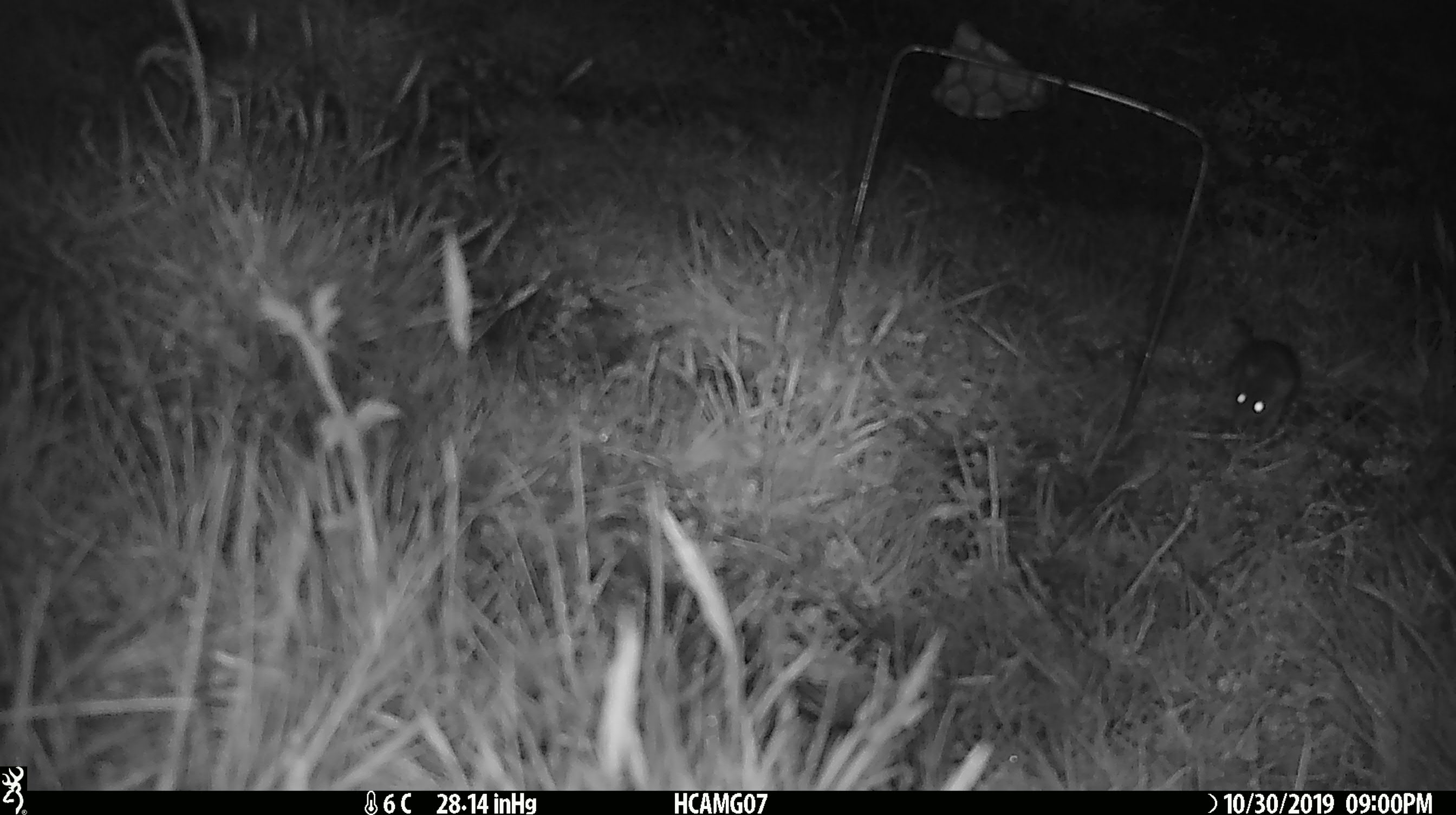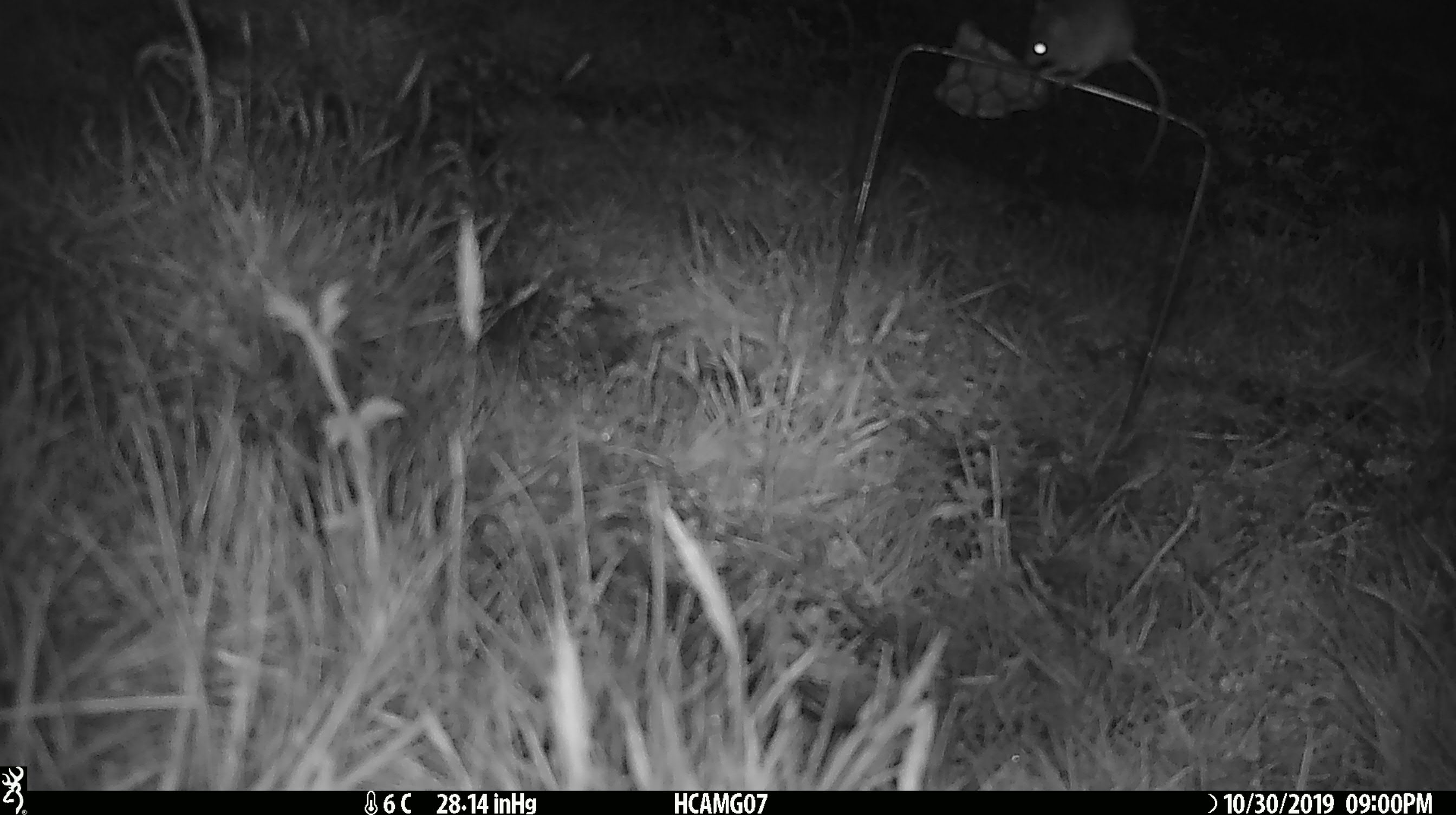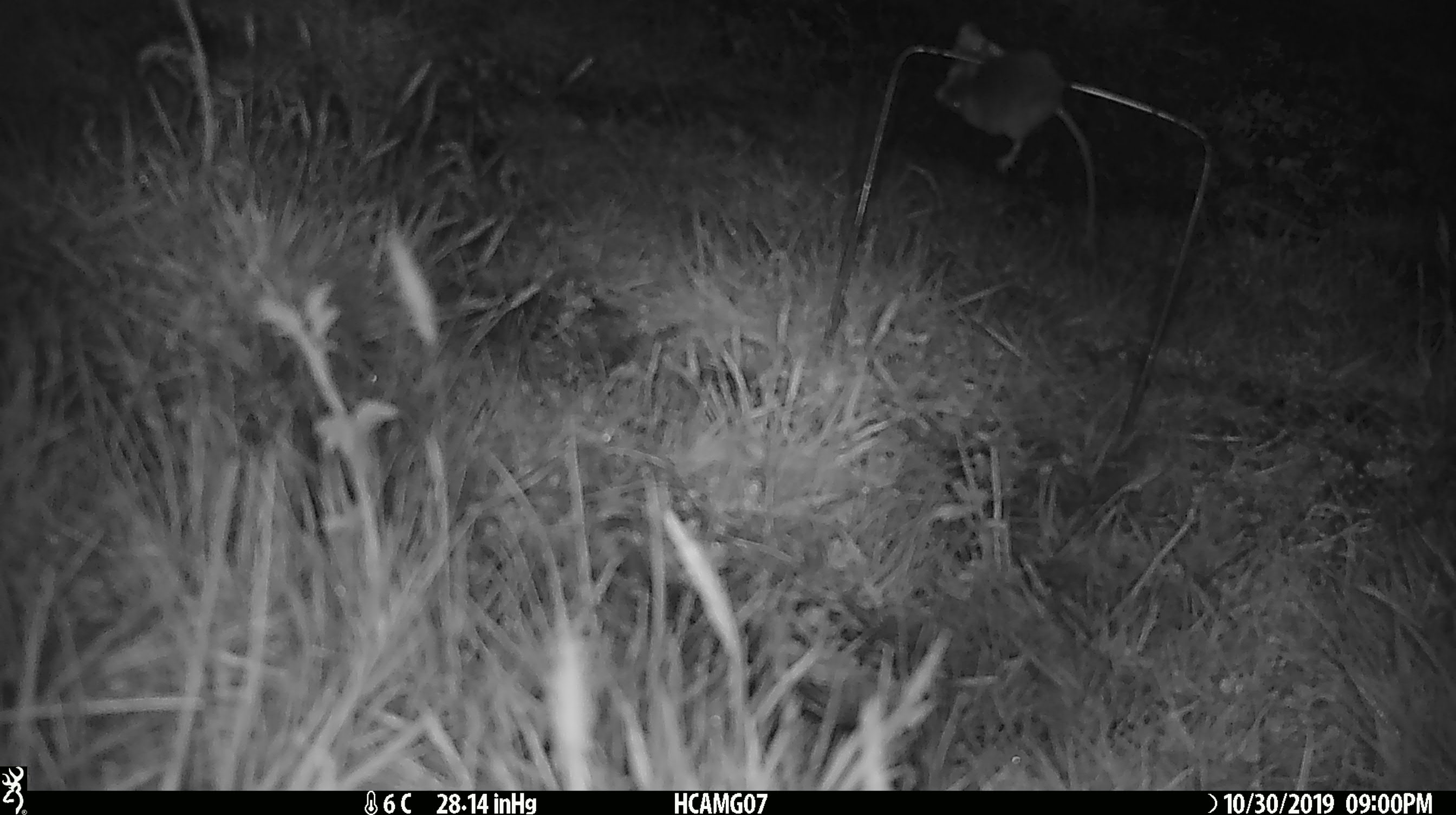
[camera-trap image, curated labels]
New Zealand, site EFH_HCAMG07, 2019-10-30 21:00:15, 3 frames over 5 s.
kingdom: Animalia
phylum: Chordata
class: Mammalia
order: Rodentia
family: Muridae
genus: Mus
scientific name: Mus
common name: mouse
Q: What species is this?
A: Mouse (Mus).